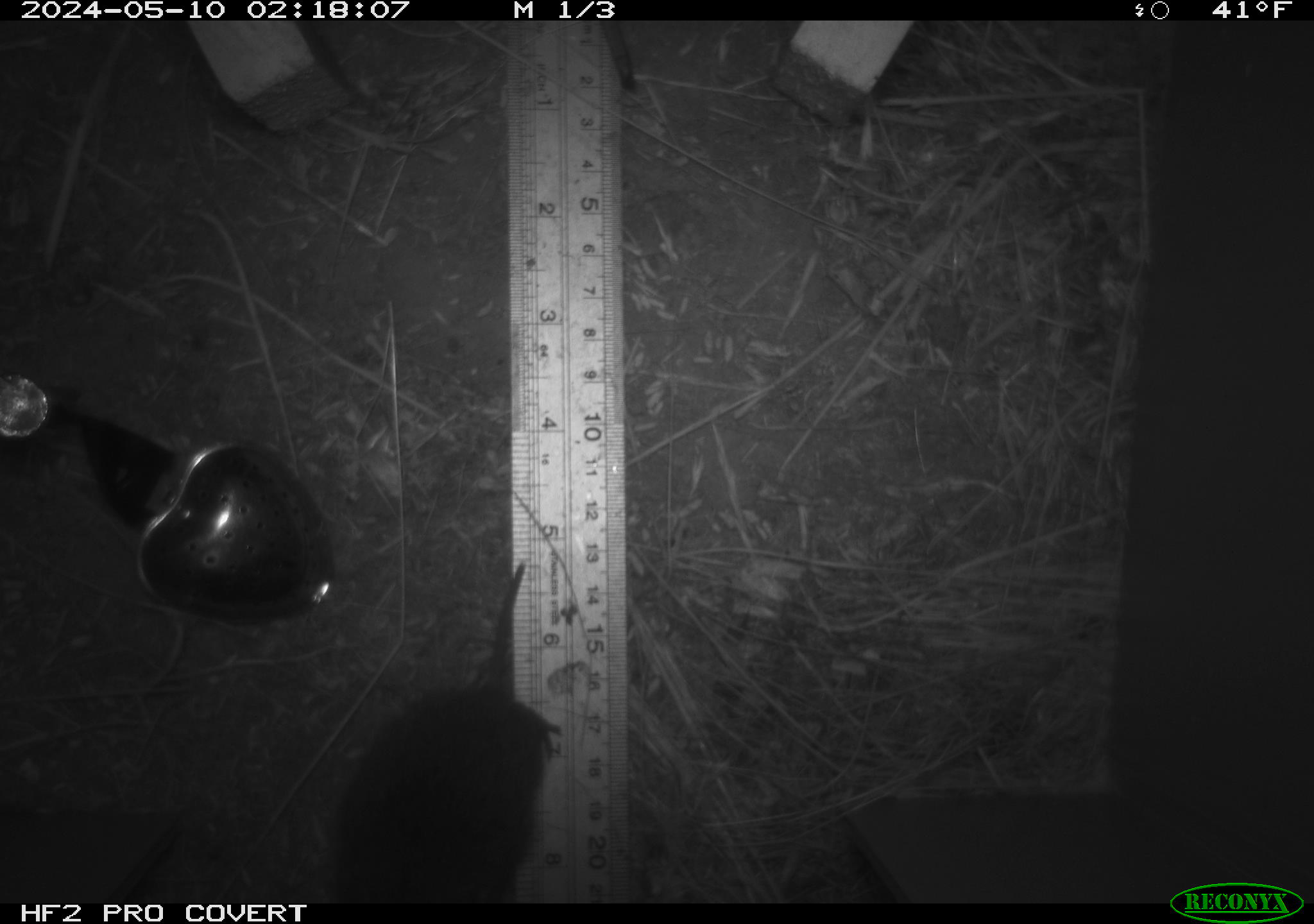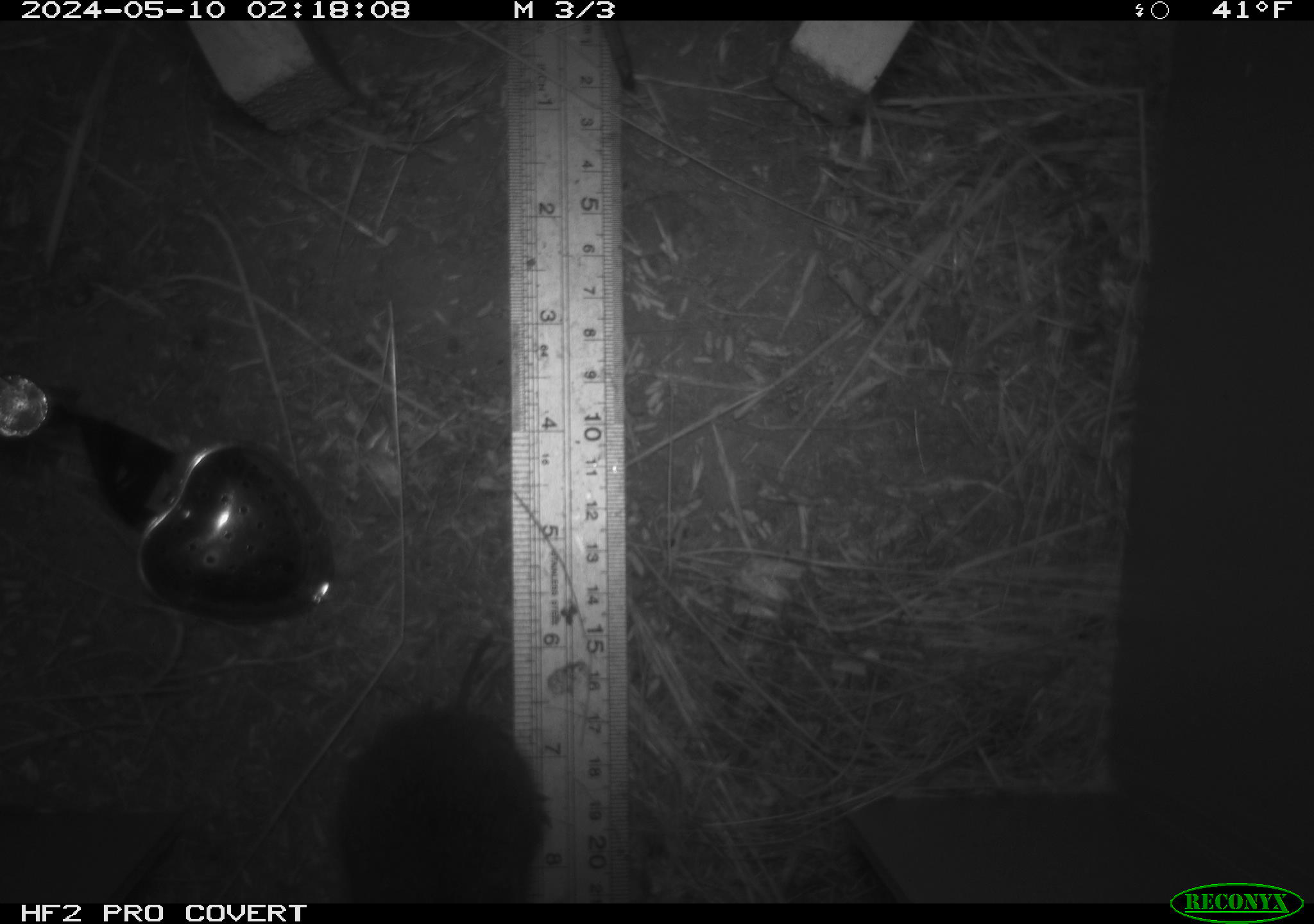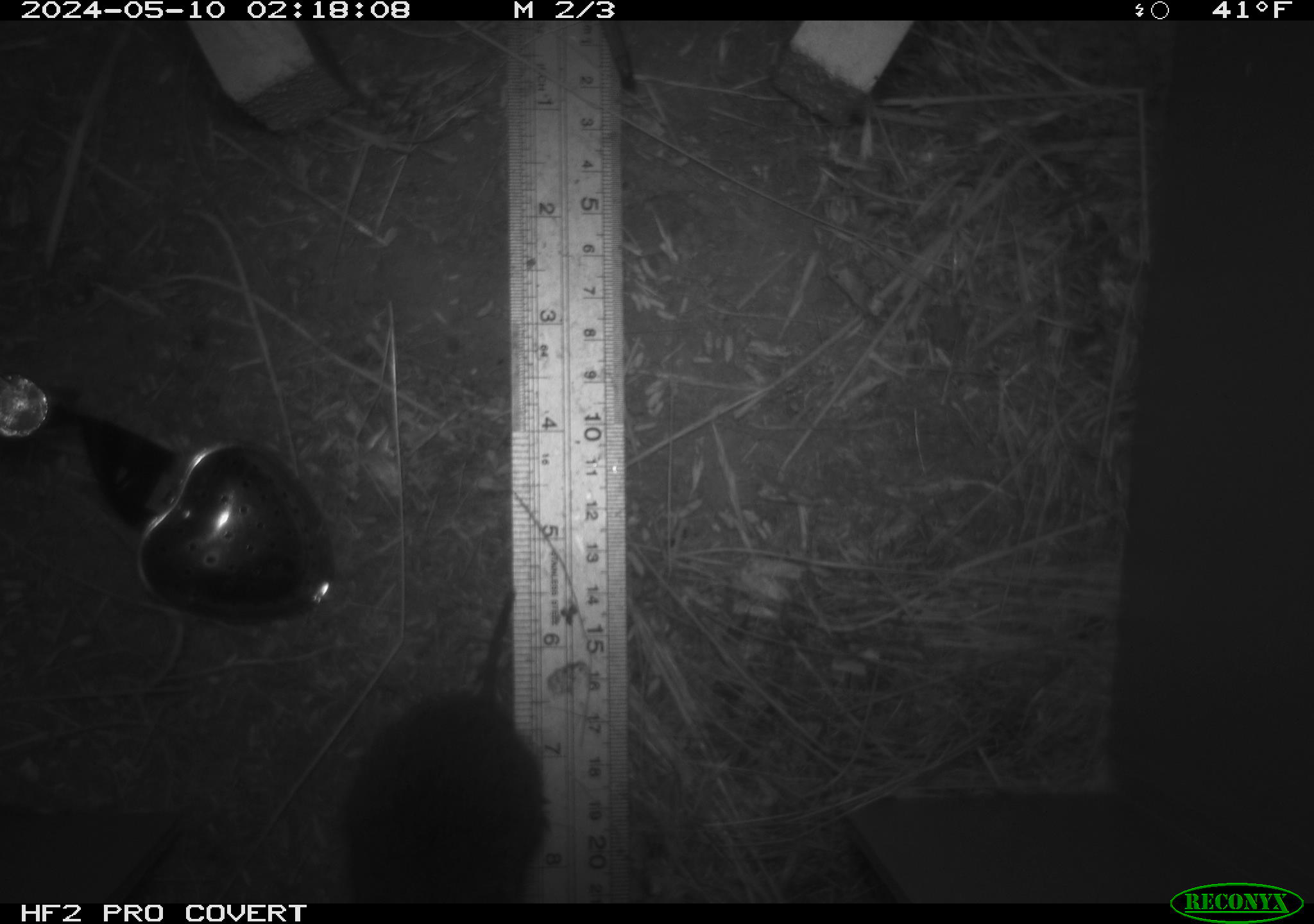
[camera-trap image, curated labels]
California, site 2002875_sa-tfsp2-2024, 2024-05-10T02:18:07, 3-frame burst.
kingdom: Animalia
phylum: Chordata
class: Mammalia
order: Rodentia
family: Cricetidae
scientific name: Arvicolinae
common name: voles, lemmings, and muskrats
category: arvicolinae subfamily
Arvicolinae subfamily (voles, lemmings, and muskrats) (Arvicolinae).